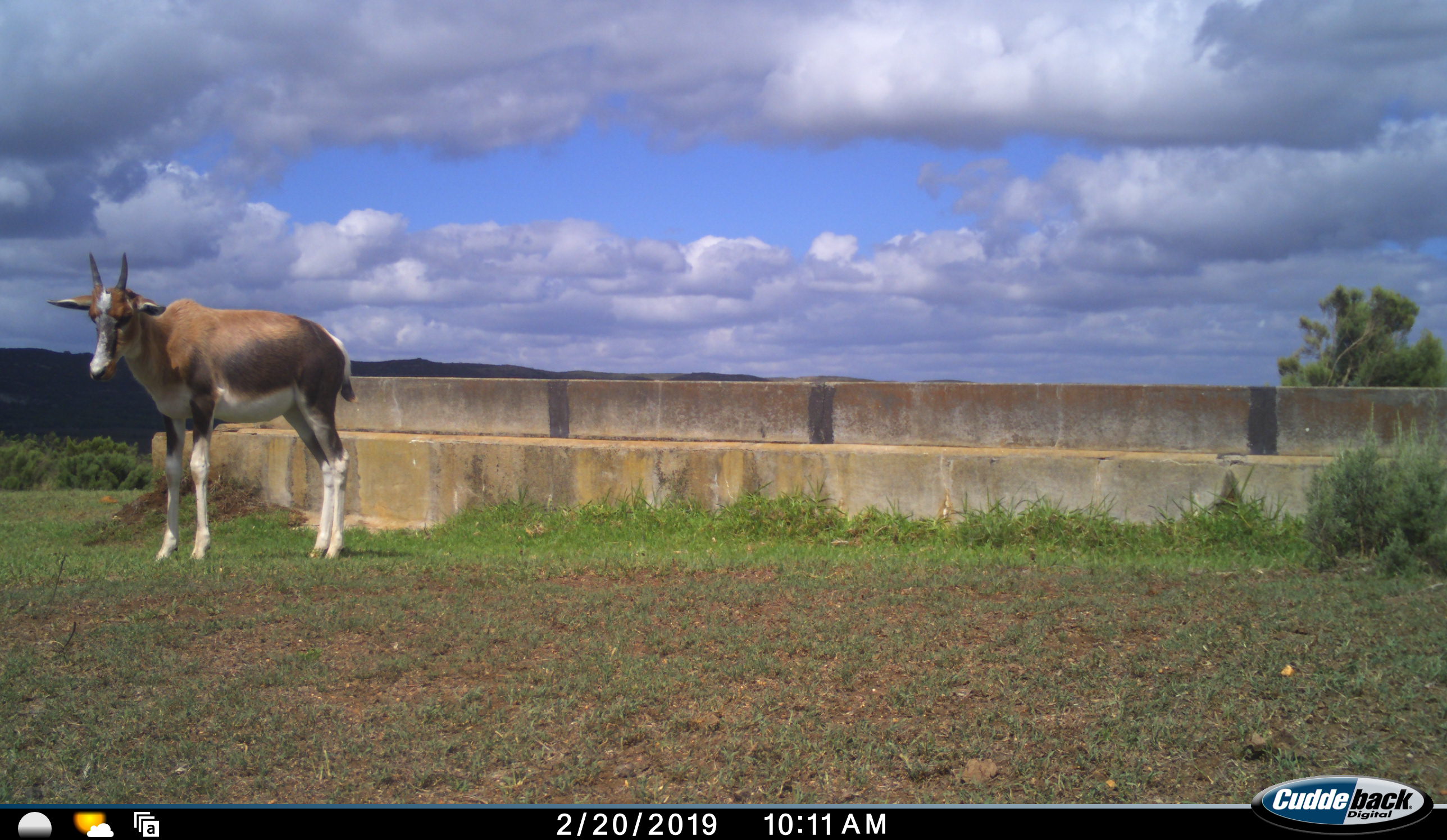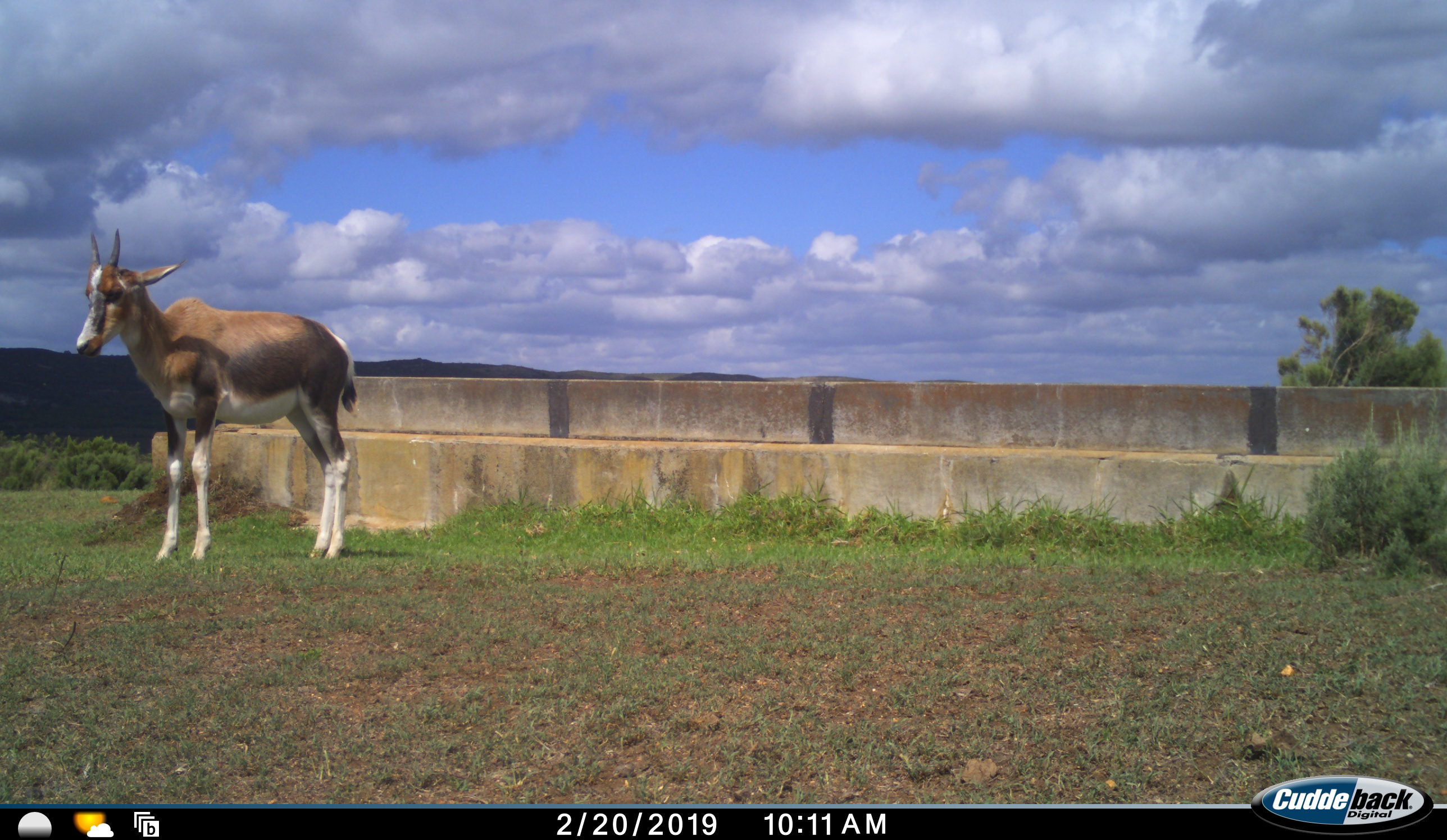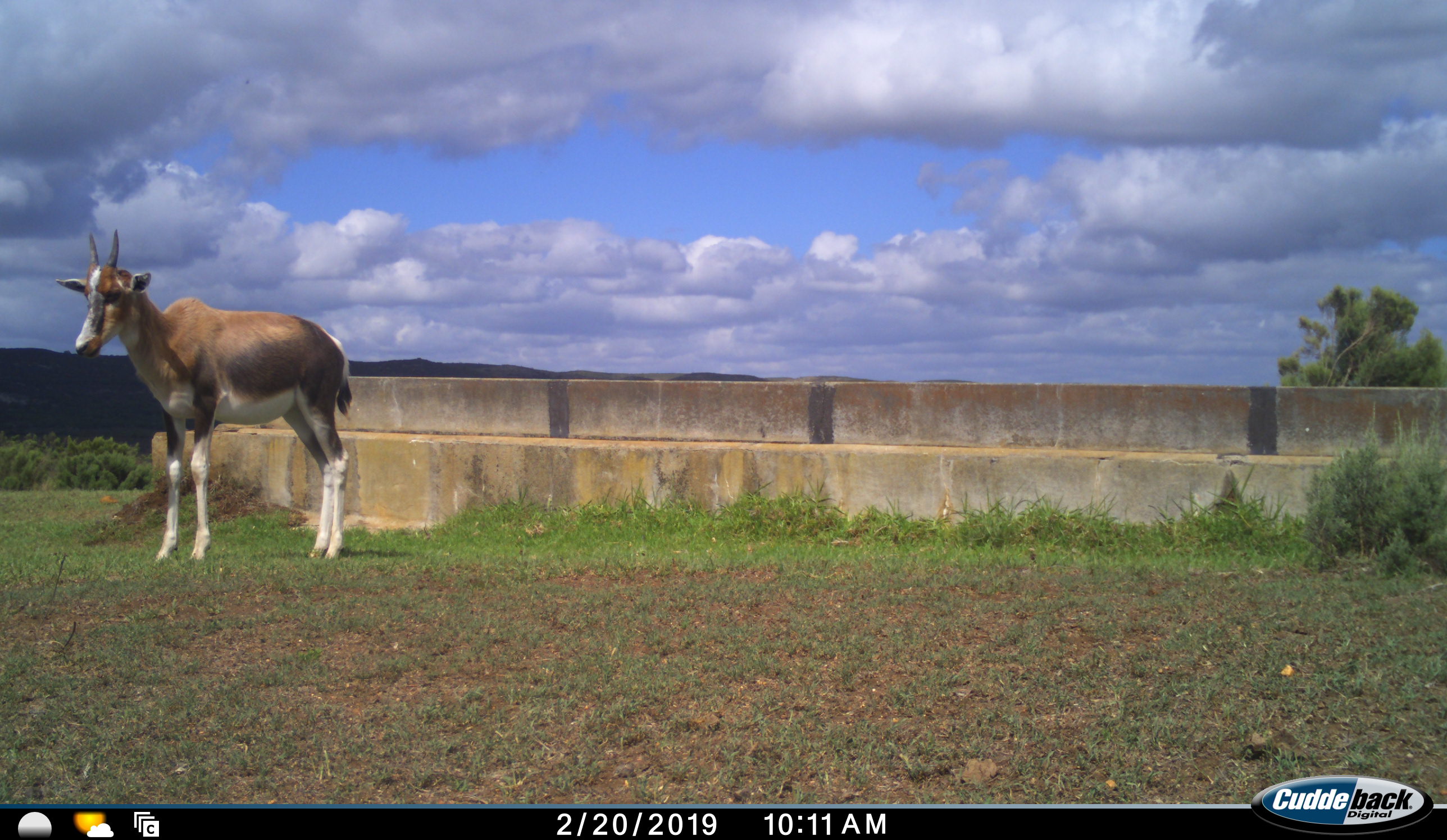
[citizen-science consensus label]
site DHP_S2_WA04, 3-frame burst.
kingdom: Animalia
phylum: Chordata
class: Mammalia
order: Artiodactyla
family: Bovidae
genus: Damaliscus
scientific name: Damaliscus pygargus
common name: bontebok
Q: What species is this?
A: Bontebok (Damaliscus pygargus).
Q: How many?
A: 1.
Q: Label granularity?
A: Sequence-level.